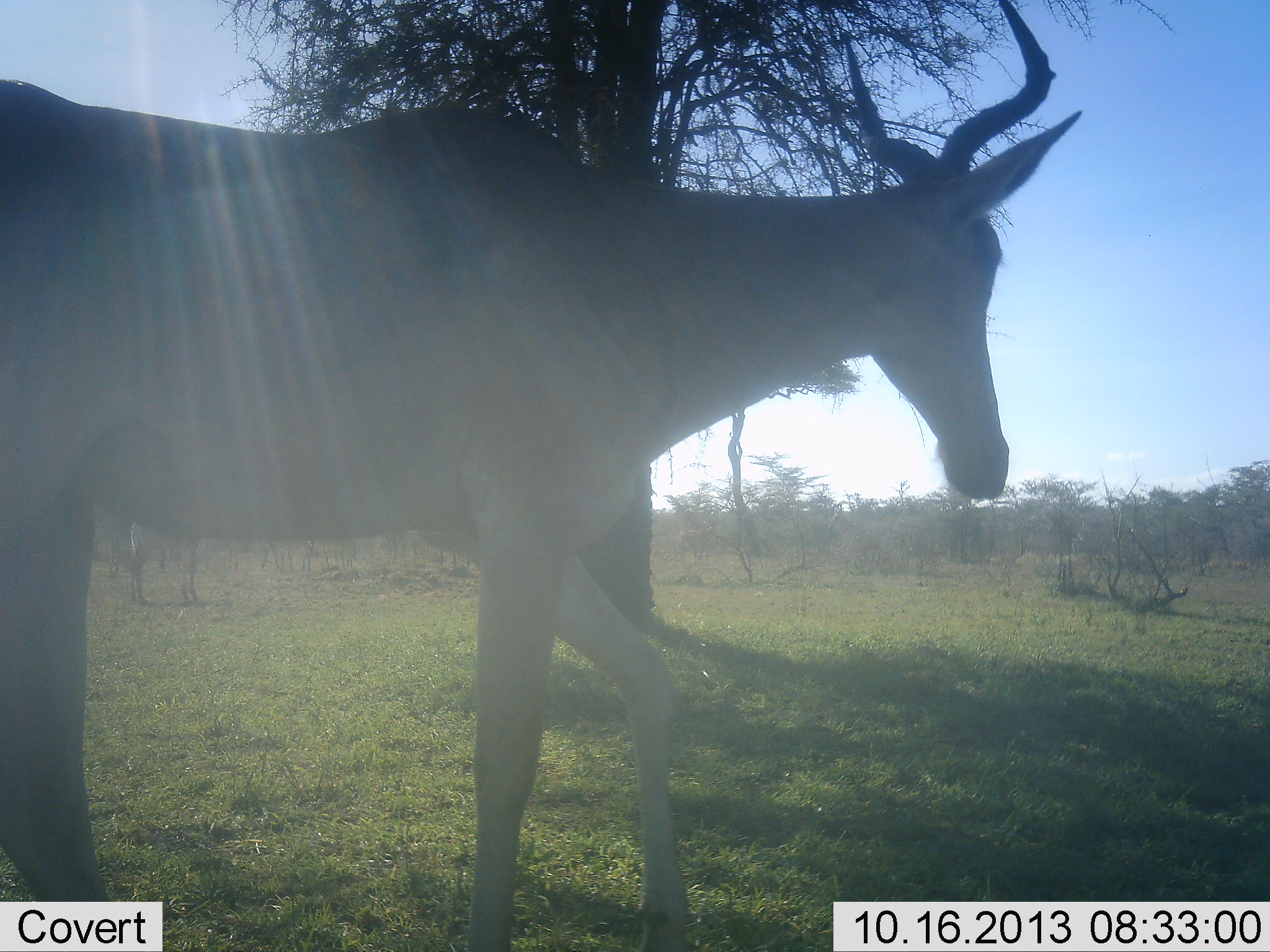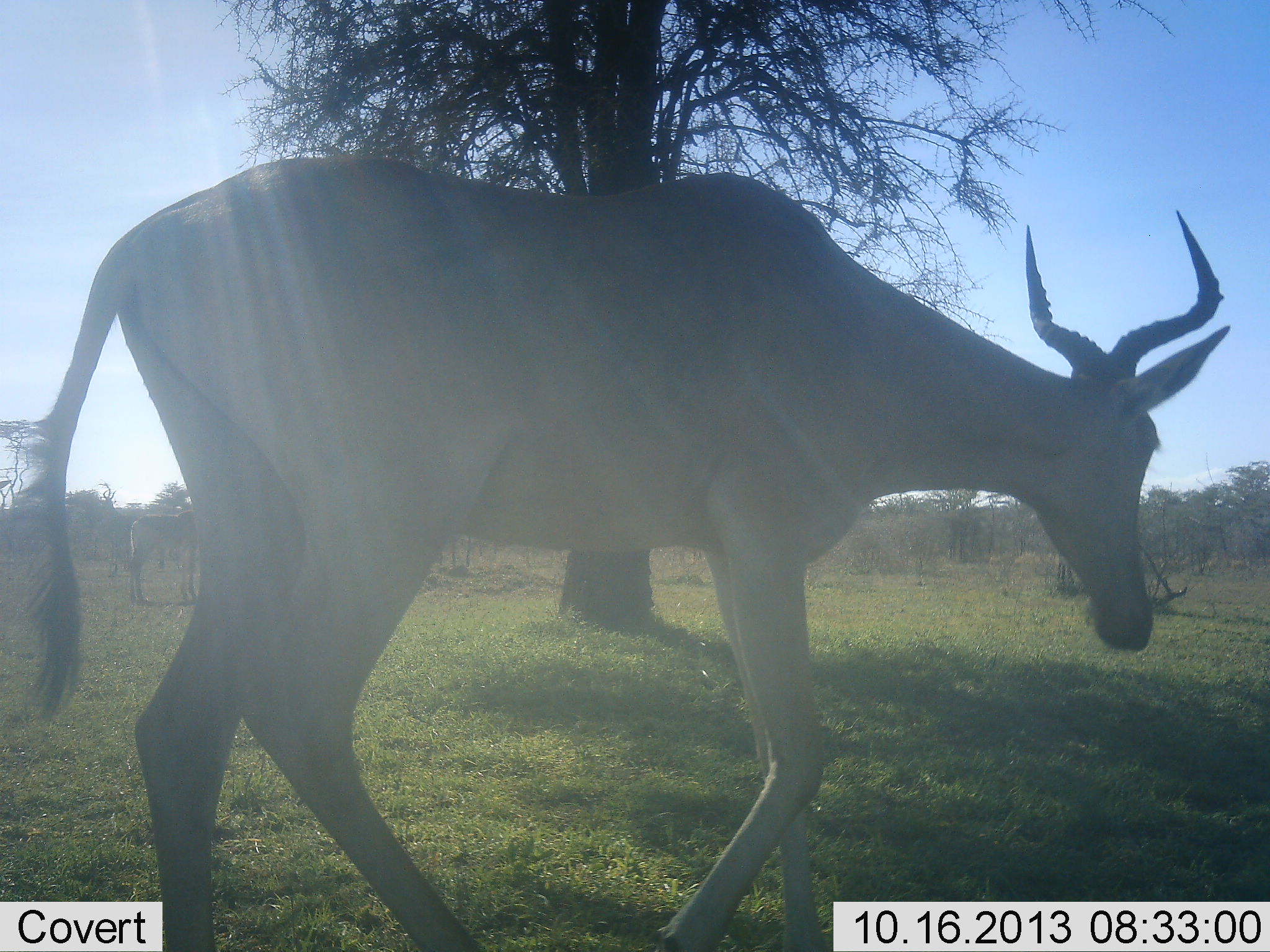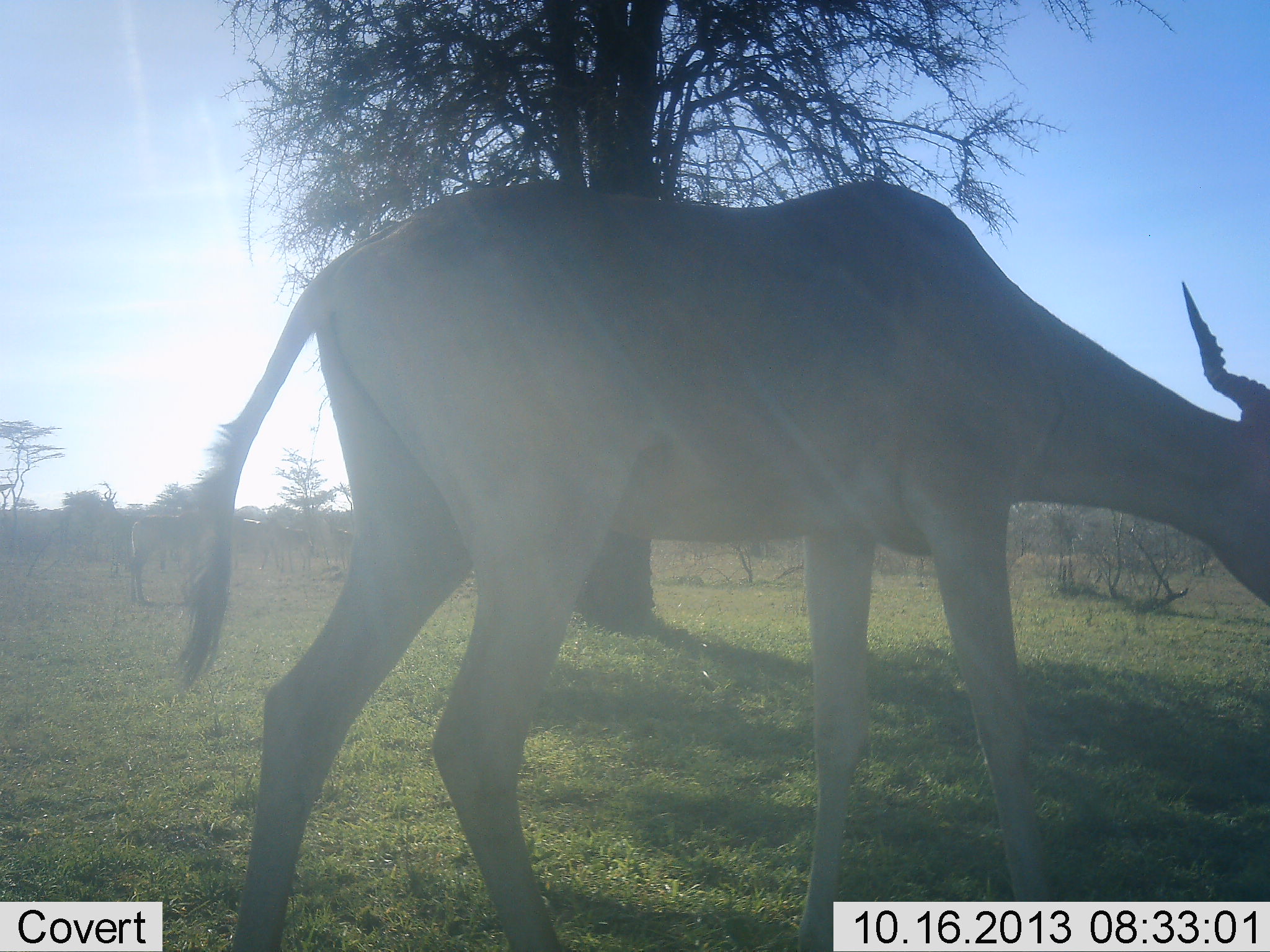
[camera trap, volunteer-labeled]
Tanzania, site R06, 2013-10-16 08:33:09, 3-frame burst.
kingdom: Animalia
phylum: Chordata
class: Mammalia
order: Artiodactyla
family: Bovidae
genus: Alcelaphus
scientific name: Alcelaphus buselaphus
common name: hartebeest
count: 1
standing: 0%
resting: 0%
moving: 100%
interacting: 0%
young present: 0%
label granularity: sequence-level